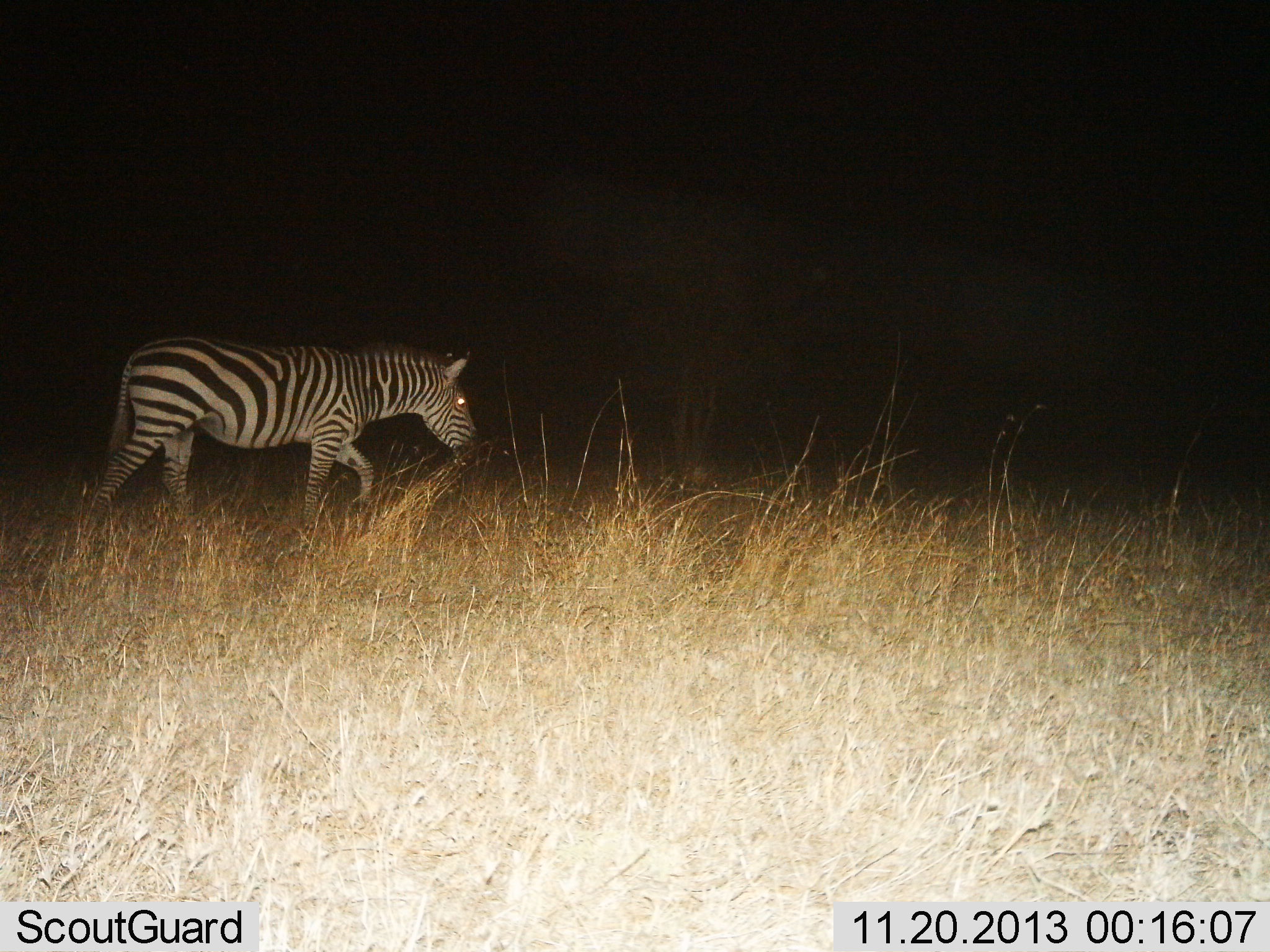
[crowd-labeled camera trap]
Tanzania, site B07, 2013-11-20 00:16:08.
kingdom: Animalia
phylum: Chordata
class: Mammalia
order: Perissodactyla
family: Equidae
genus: Equus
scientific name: Equus quagga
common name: plains zebra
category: zebra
Zebra (plains zebra) (Equus quagga), count 1. Behavior (volunteer vote fractions): standing 30%, resting 0%, moving 80%, interacting 0%. Young present (vote fraction): 0%. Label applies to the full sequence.